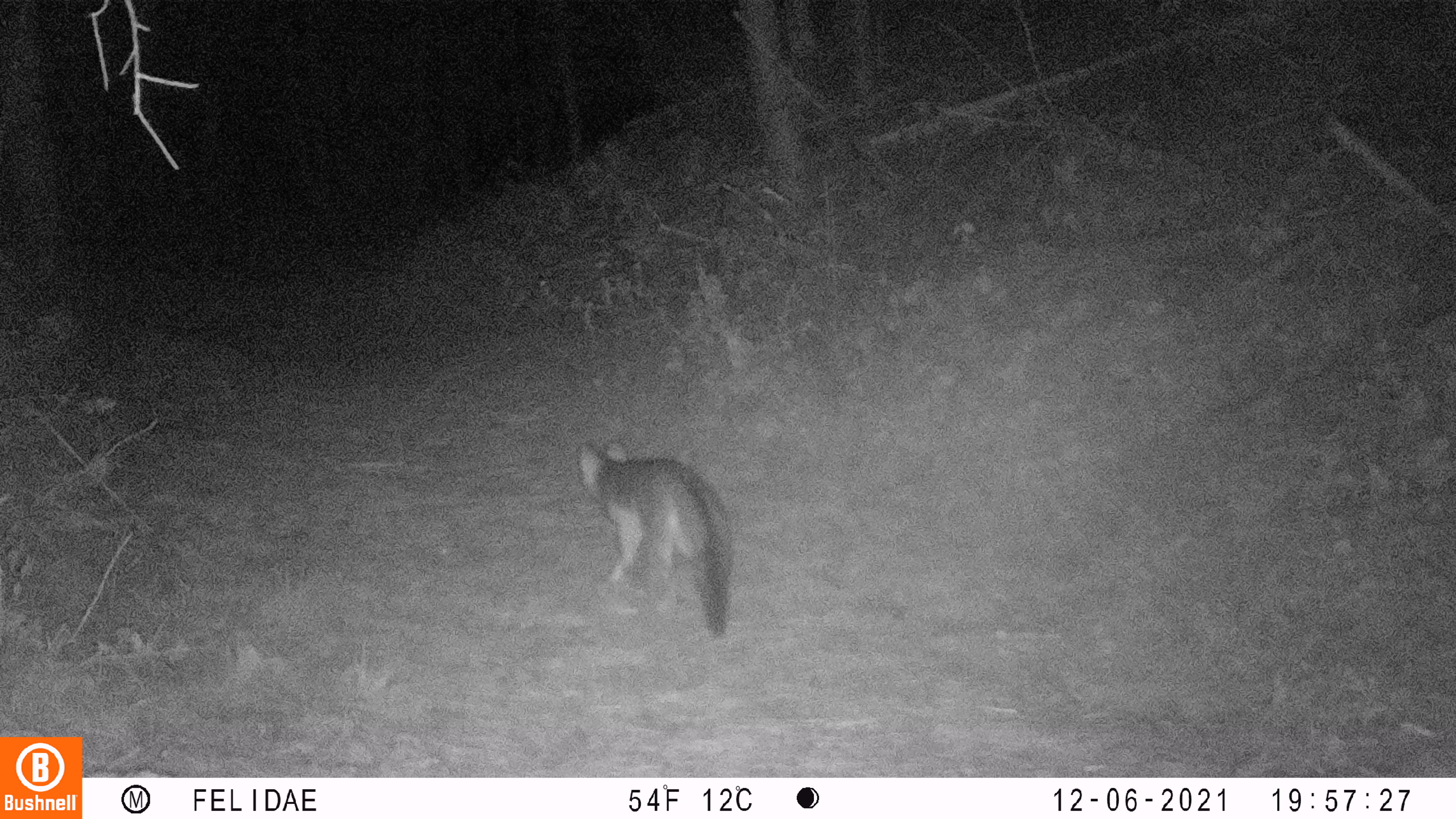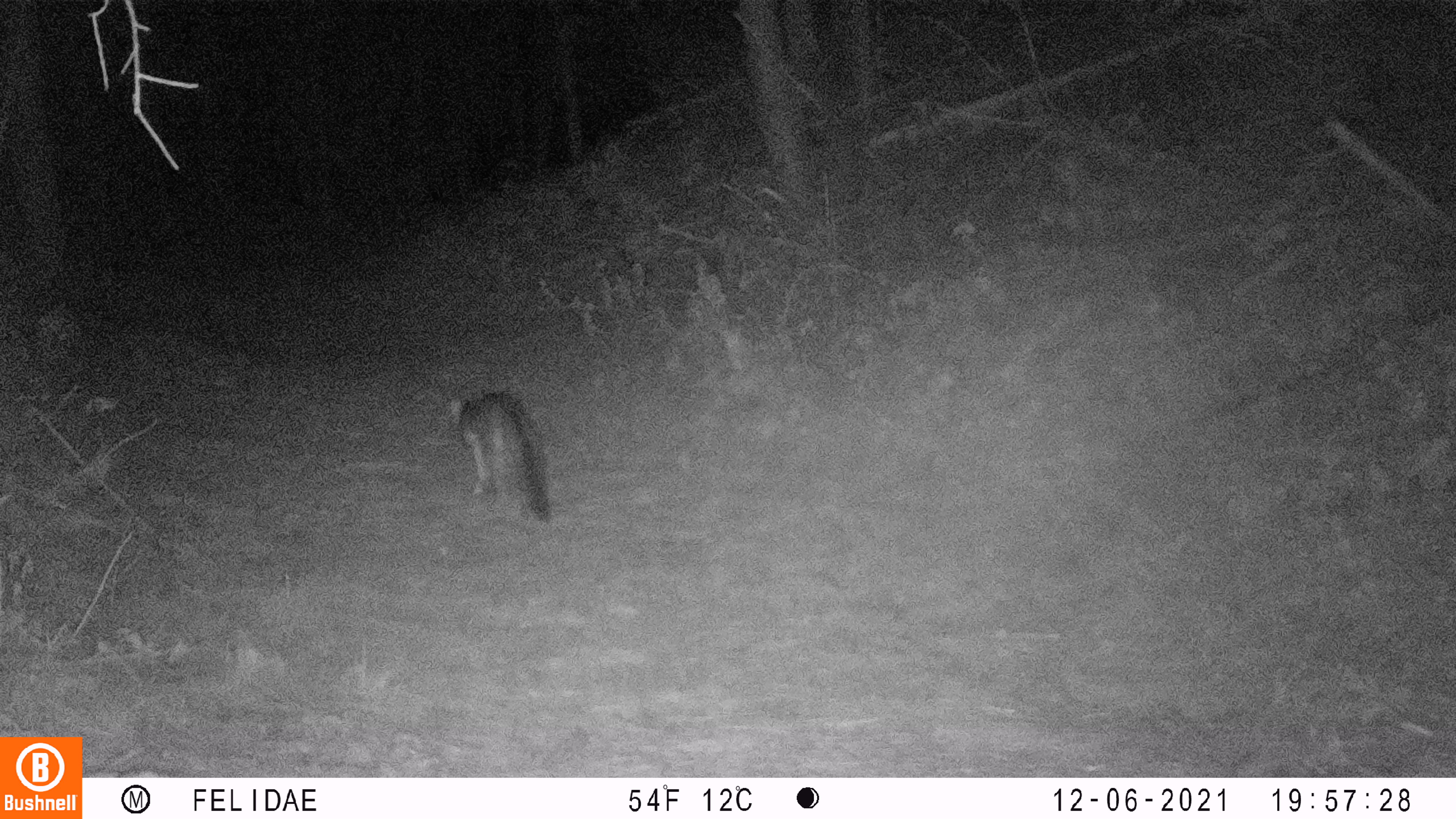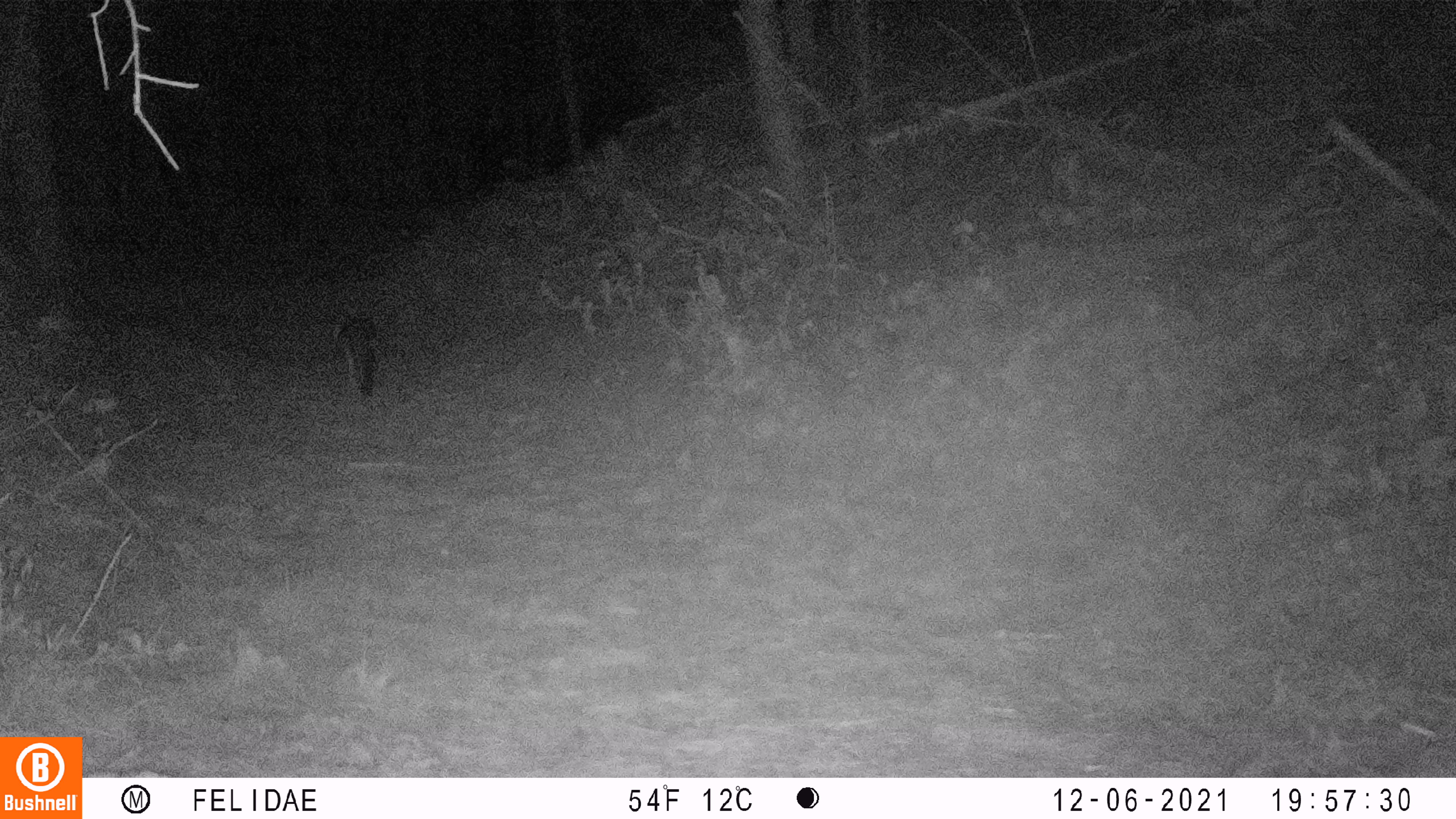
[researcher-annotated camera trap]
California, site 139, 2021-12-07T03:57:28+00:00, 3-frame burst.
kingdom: Animalia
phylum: Chordata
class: Mammalia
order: Carnivora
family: Canidae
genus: Urocyon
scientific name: Urocyon cinereoargenteus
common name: gray fox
Gray fox (Urocyon cinereoargenteus).